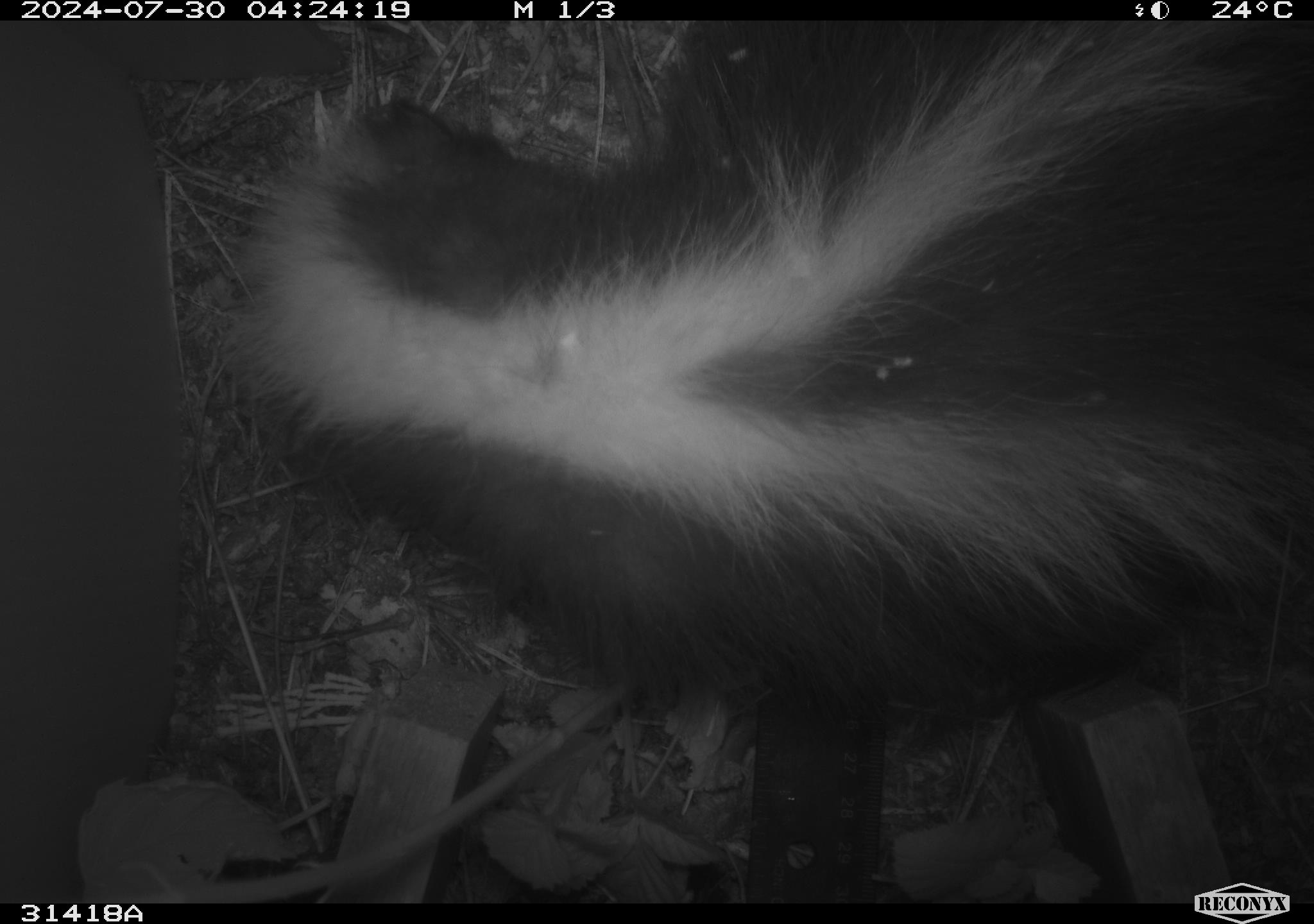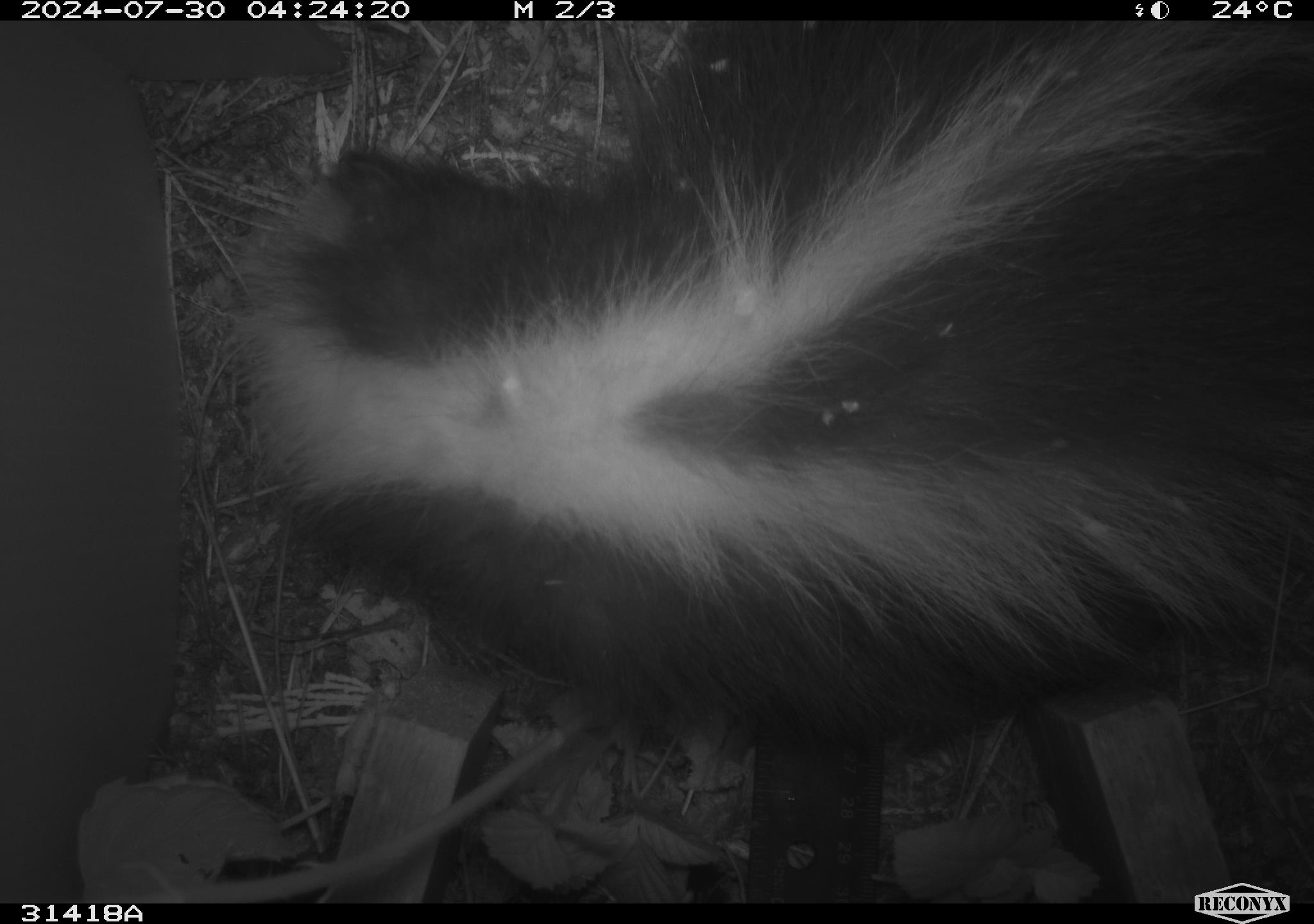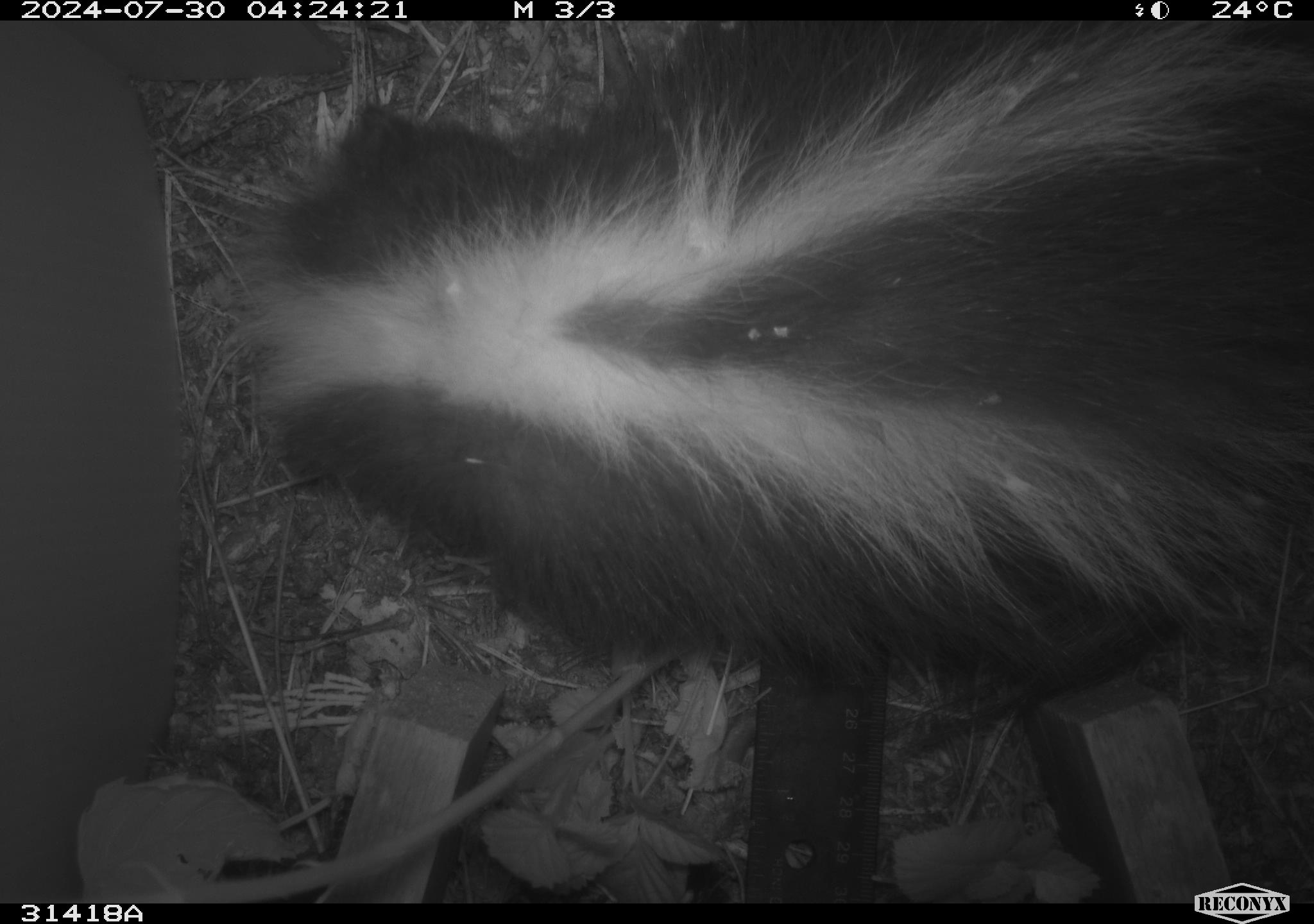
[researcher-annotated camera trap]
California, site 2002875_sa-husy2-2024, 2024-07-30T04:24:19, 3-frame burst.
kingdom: Animalia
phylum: Chordata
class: Mammalia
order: Carnivora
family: Mephitidae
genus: Mephitis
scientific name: Mephitis mephitis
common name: striped skunk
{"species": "striped skunk (Mephitis mephitis)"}